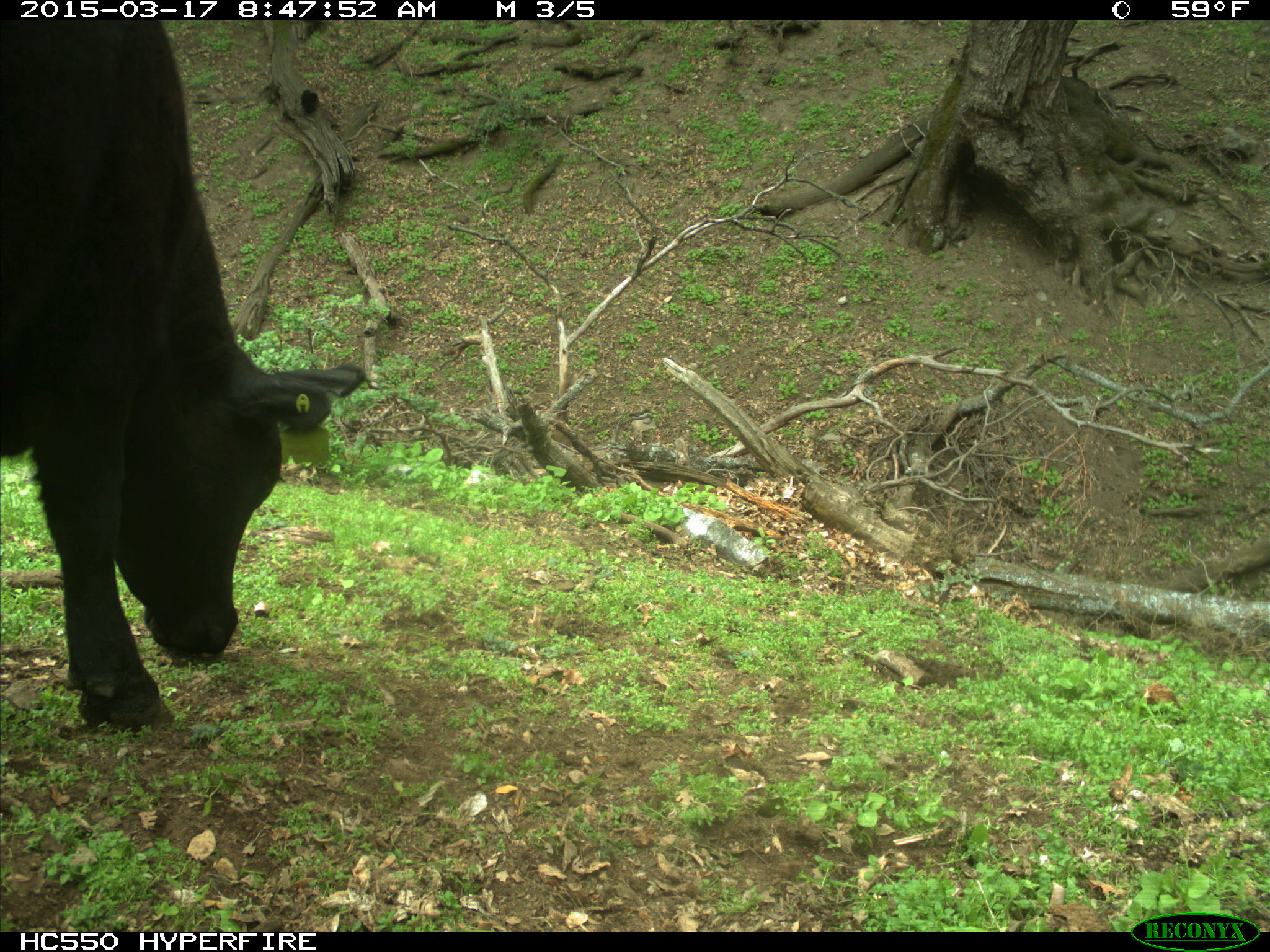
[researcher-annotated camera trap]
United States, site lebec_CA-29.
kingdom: Animalia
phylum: Chordata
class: Mammalia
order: Artiodactyla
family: Bovidae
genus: Bos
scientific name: Bos taurus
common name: domestic cow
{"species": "Bos taurus (domestic cow)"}